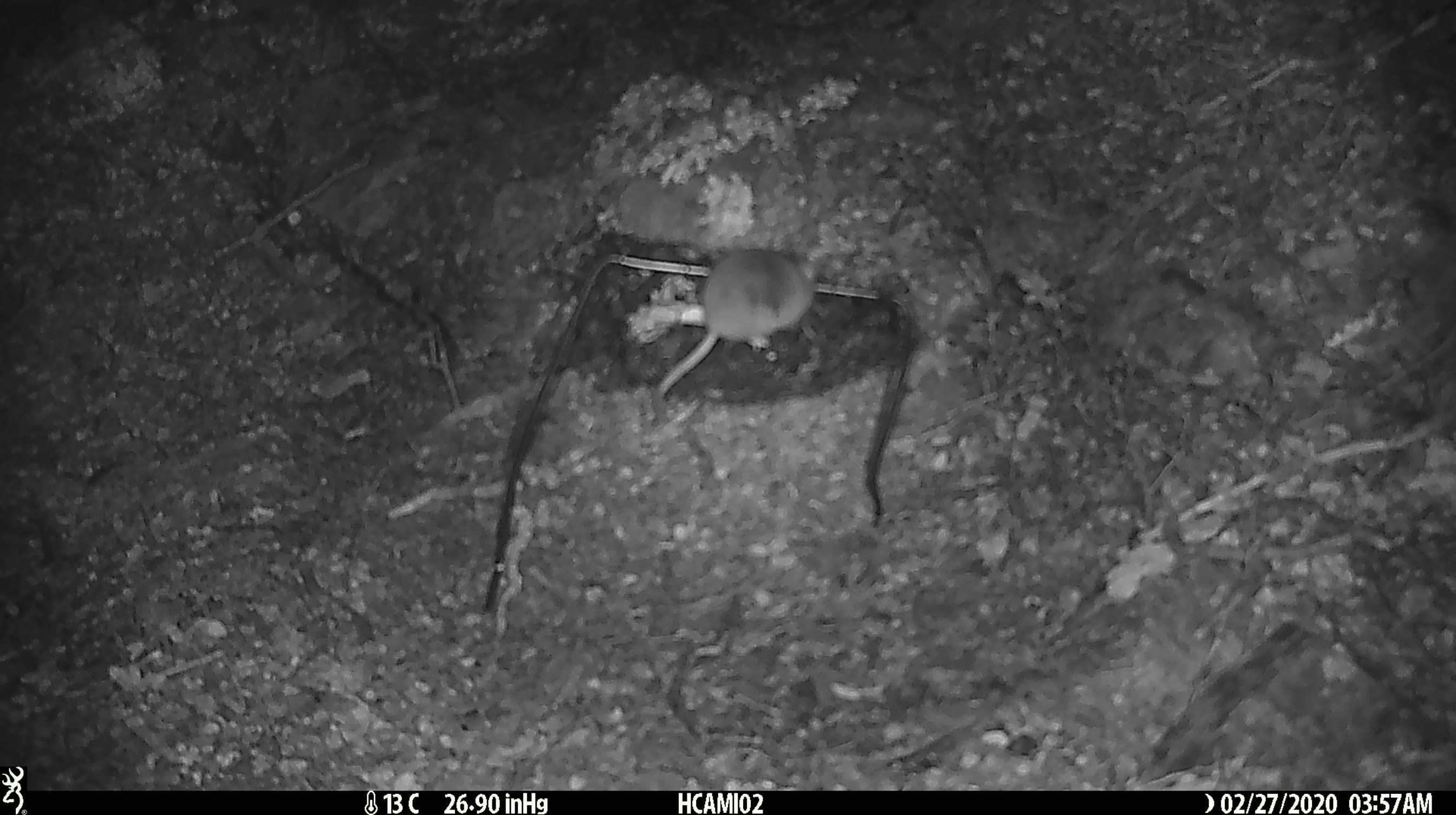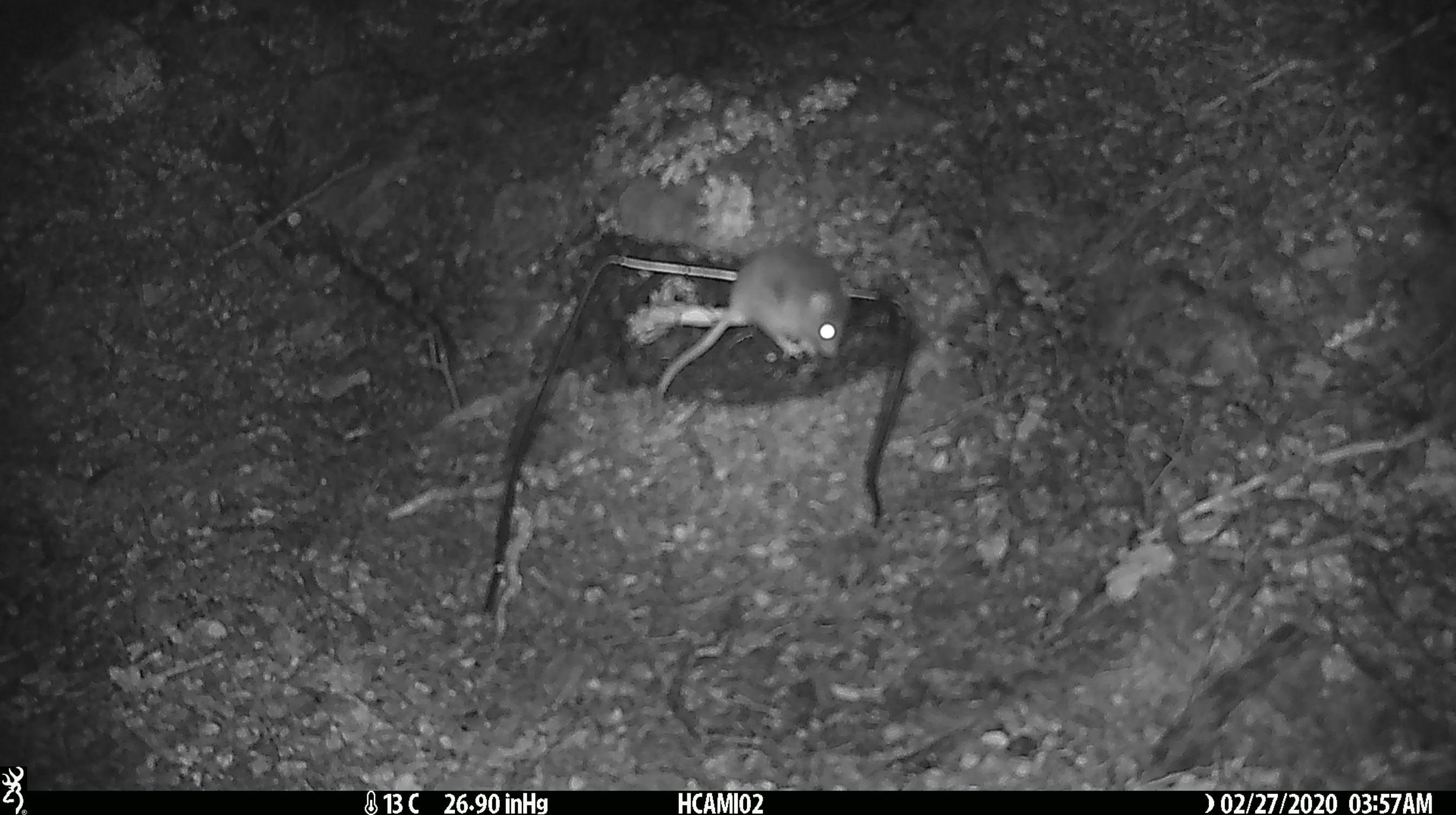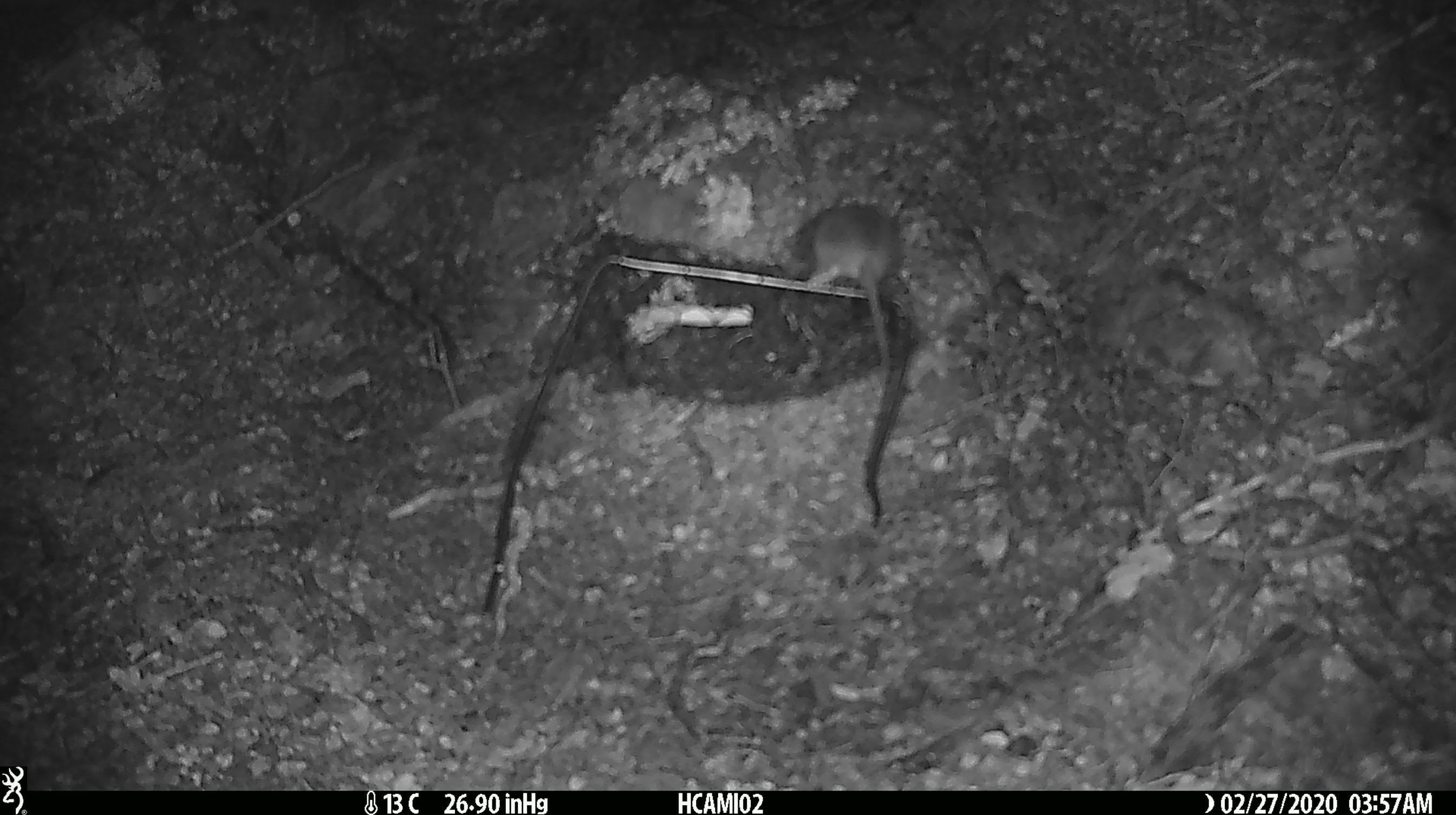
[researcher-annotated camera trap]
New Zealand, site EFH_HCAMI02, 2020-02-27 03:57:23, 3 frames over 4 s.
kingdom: Animalia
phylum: Chordata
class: Mammalia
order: Rodentia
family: Muridae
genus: Mus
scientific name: Mus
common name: mouse